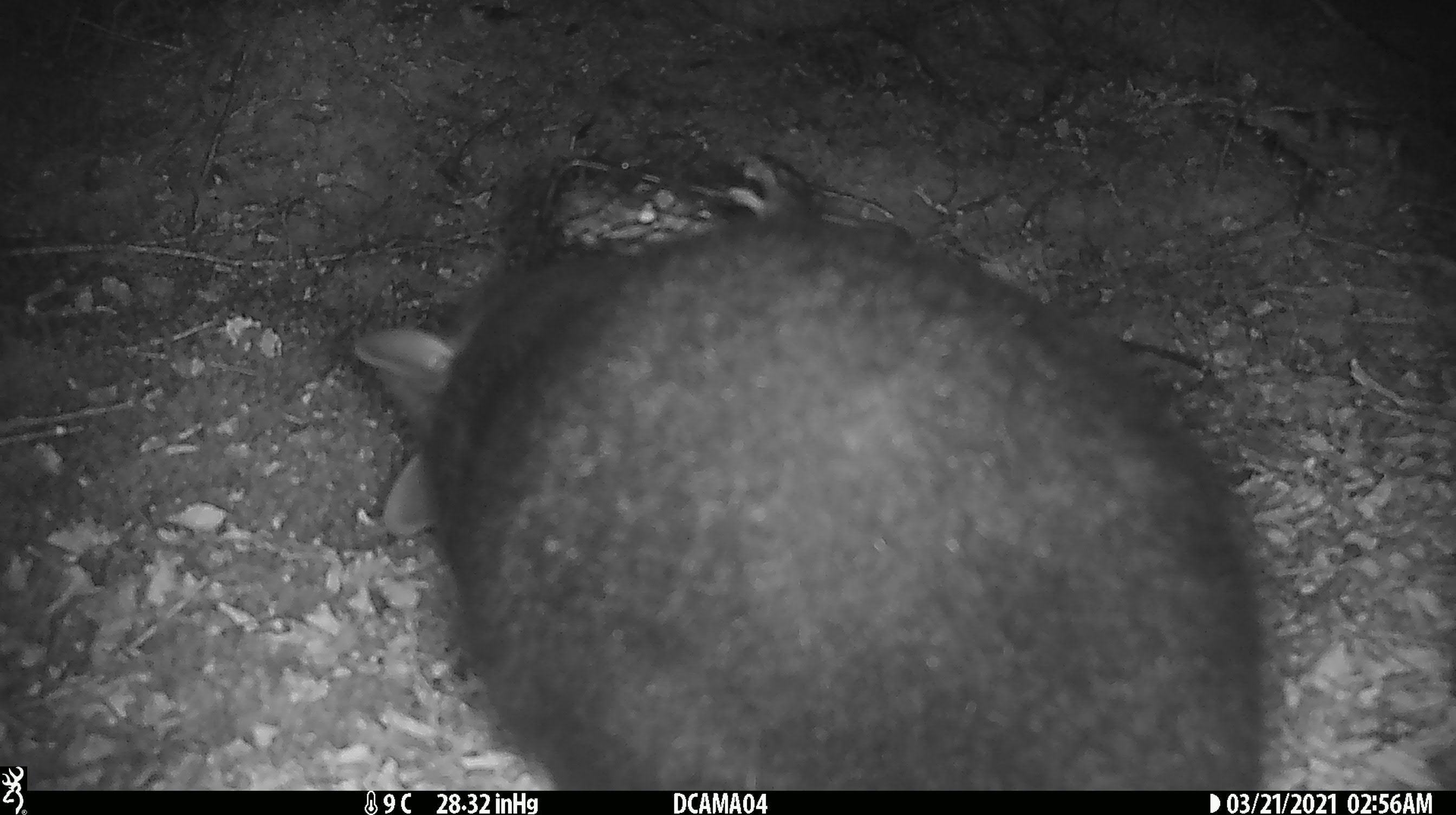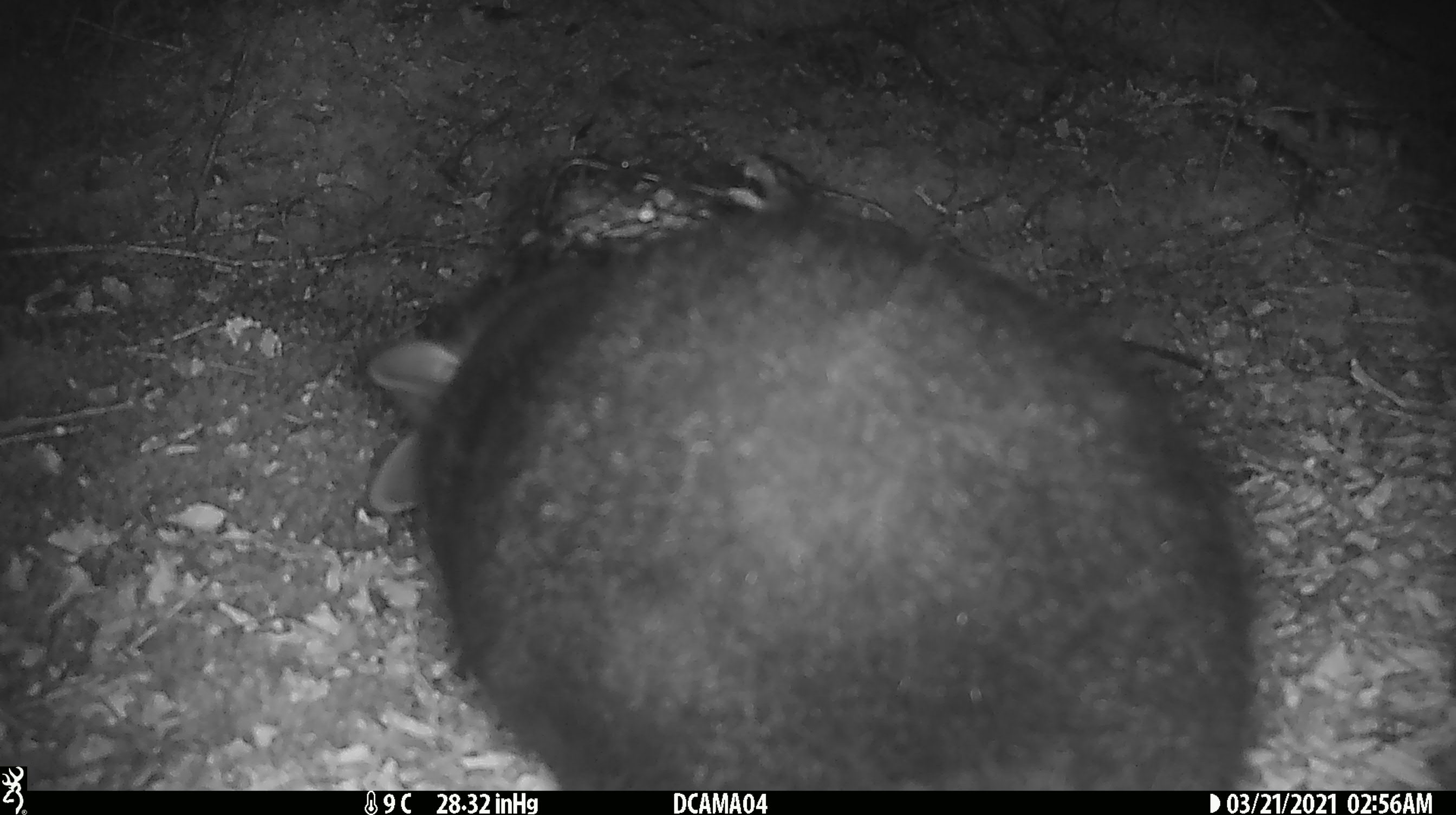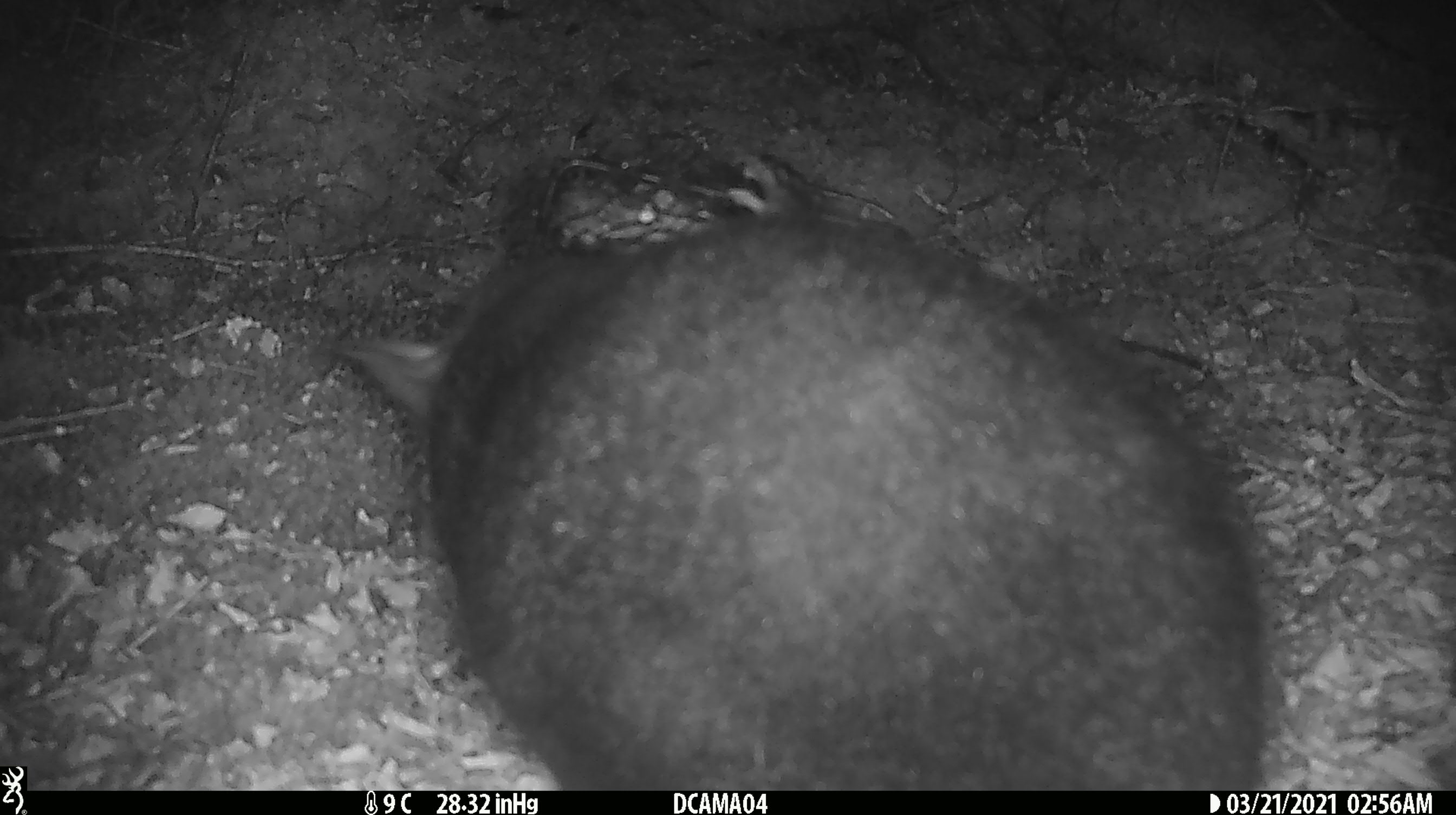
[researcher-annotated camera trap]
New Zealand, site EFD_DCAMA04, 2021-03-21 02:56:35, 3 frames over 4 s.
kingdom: Animalia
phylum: Chordata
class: Mammalia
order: Diprotodontia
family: Phalangeridae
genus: Trichosurus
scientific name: Trichosurus vulpecula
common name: common brushtail possum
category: possum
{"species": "possum (common brushtail possum) (Trichosurus vulpecula)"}